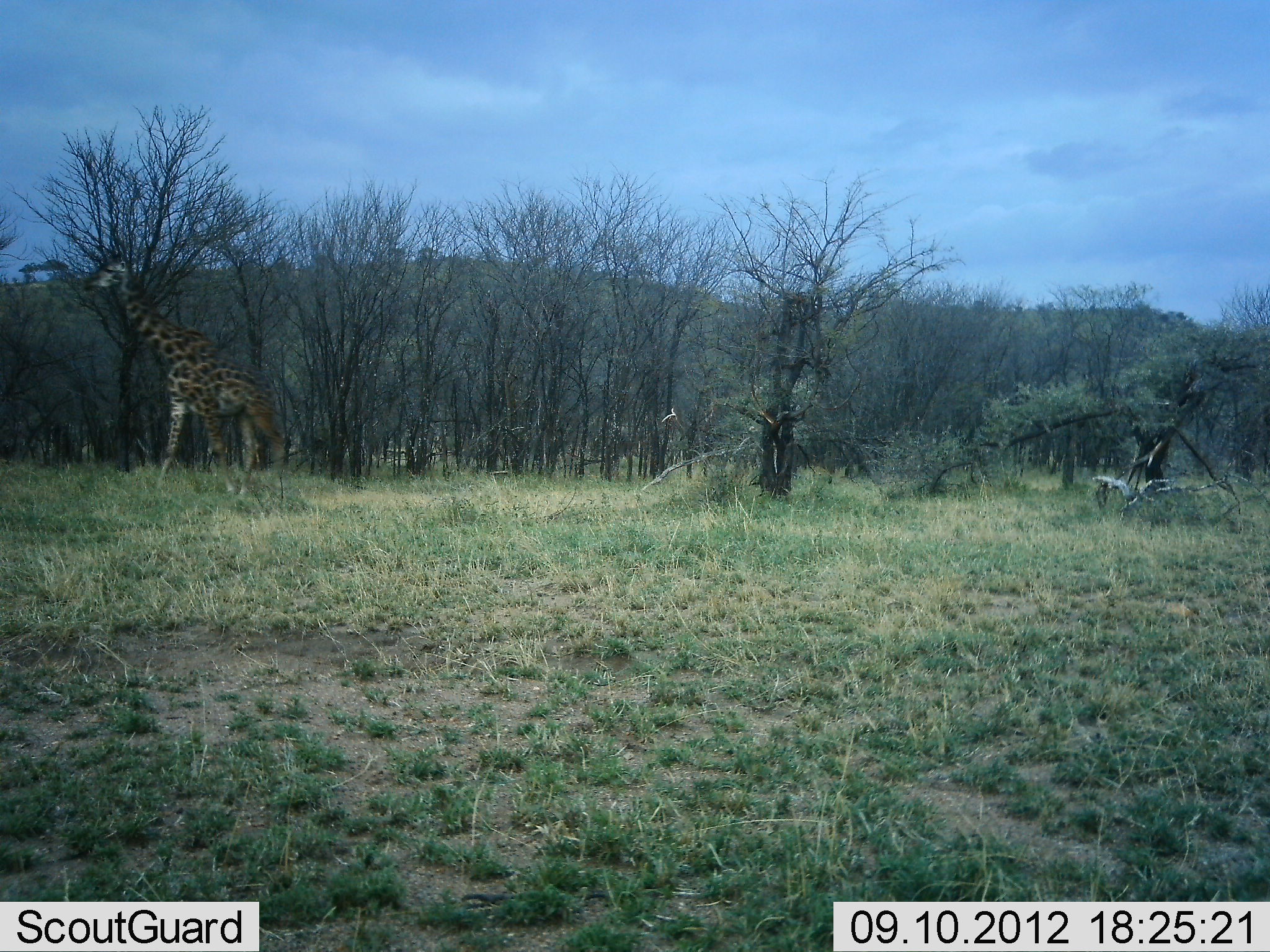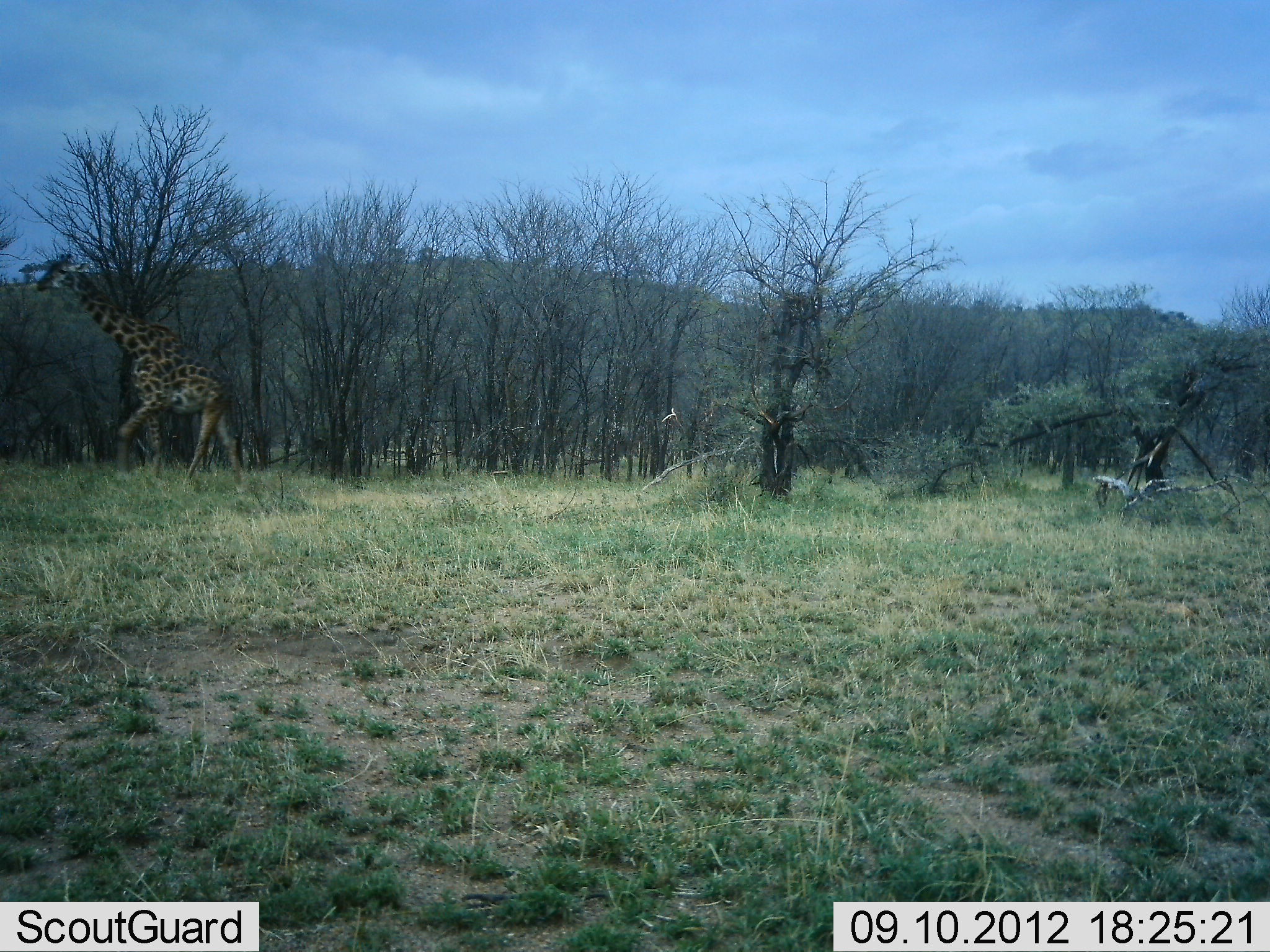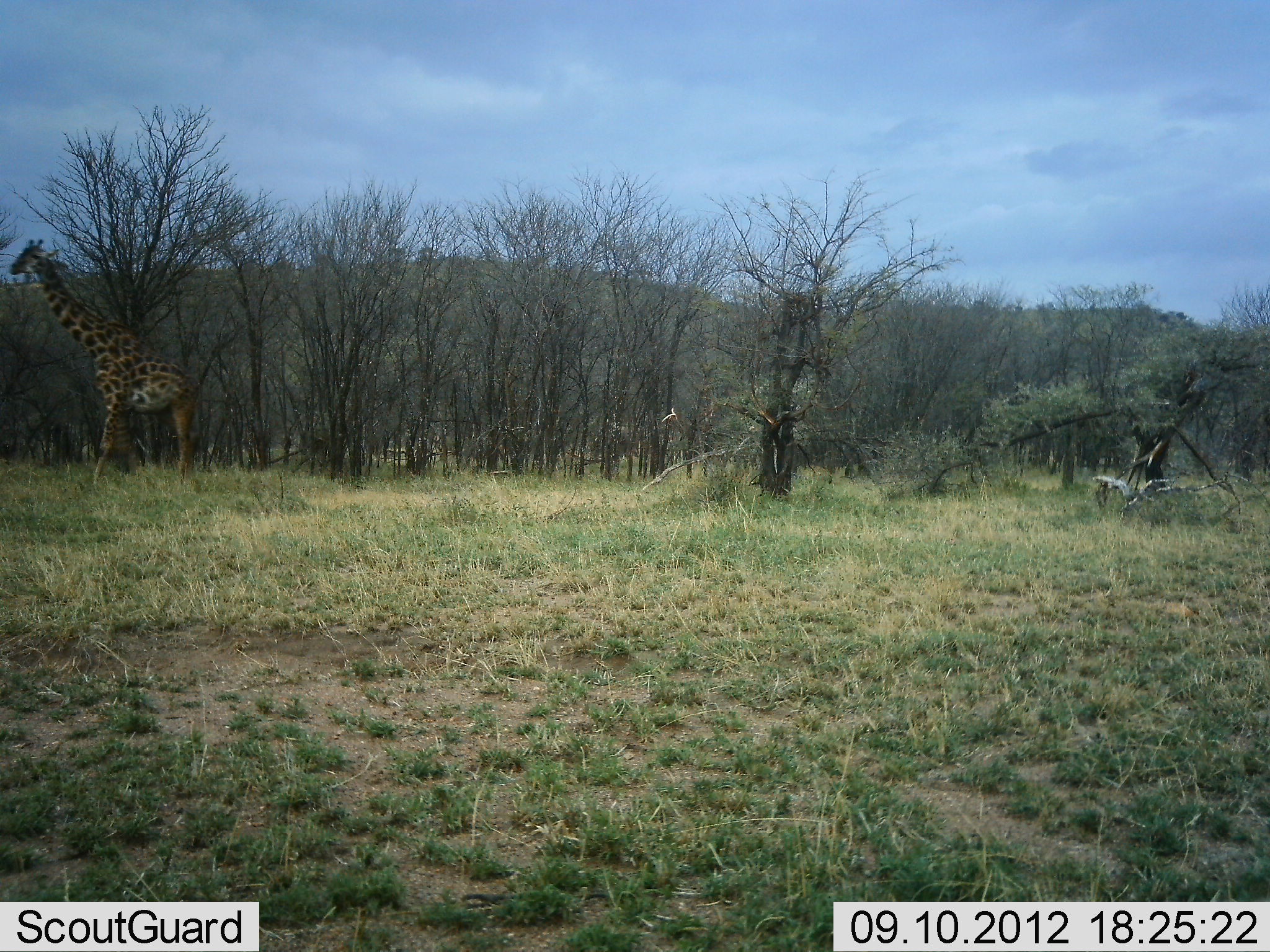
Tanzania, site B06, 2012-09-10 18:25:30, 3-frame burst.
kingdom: Animalia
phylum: Chordata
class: Mammalia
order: Artiodactyla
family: Giraffidae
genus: Giraffa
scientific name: Giraffa camelopardalis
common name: giraffe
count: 1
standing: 0%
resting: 0%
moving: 100%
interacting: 0%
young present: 0%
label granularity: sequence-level